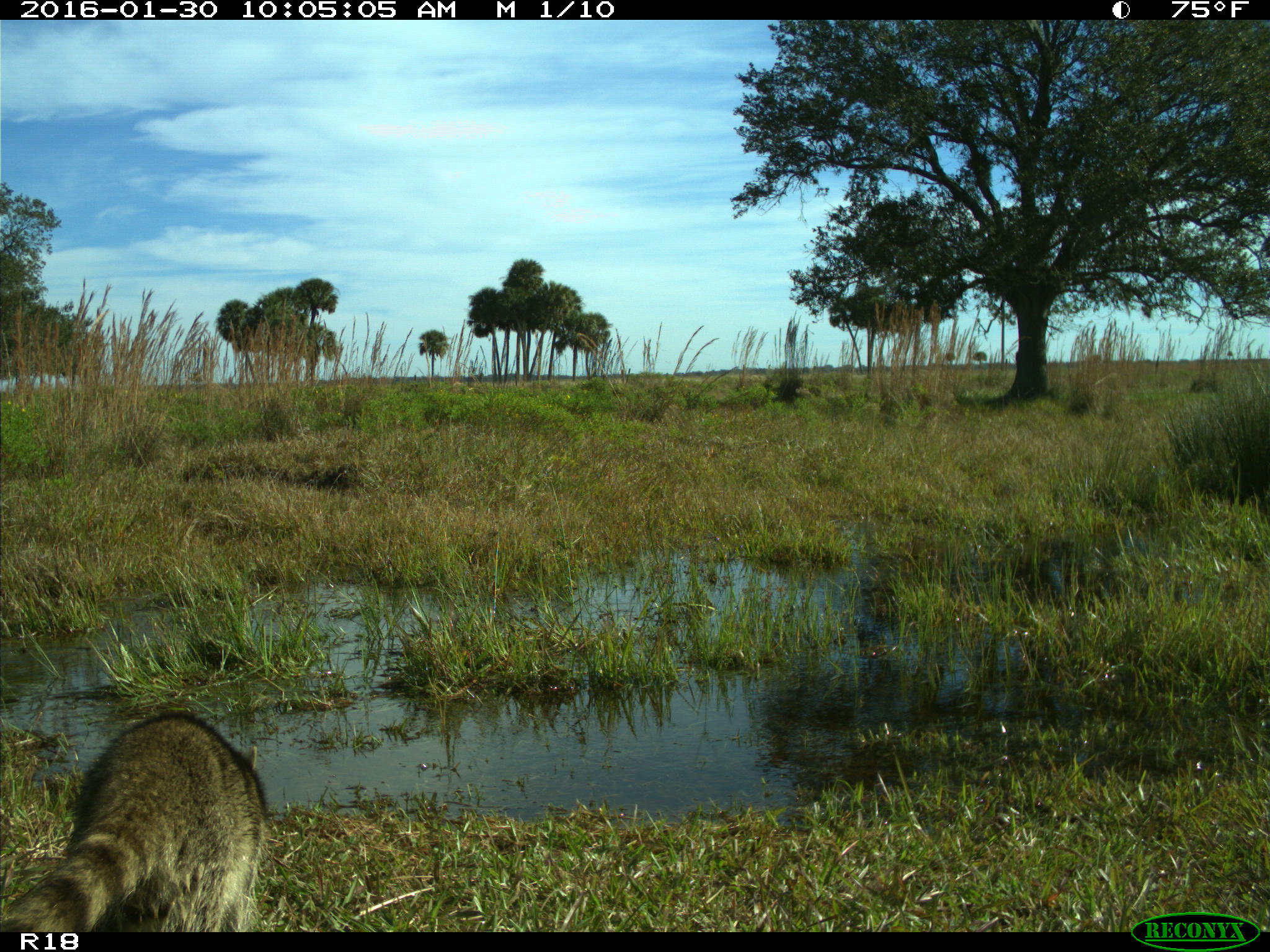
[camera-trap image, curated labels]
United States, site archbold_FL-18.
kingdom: Animalia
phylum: Chordata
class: Mammalia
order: Carnivora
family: Procyonidae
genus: Procyon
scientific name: Procyon lotor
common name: common raccoon